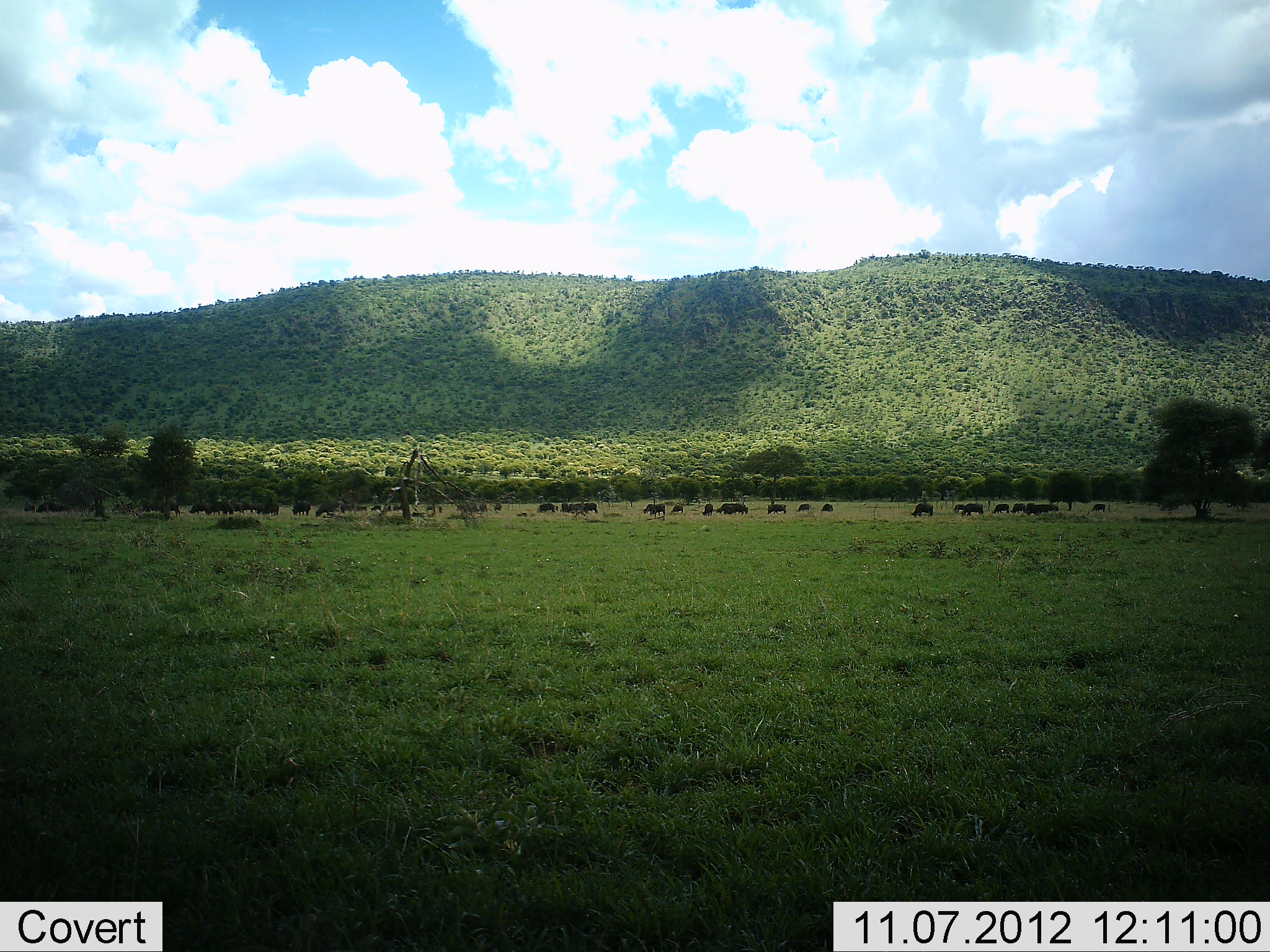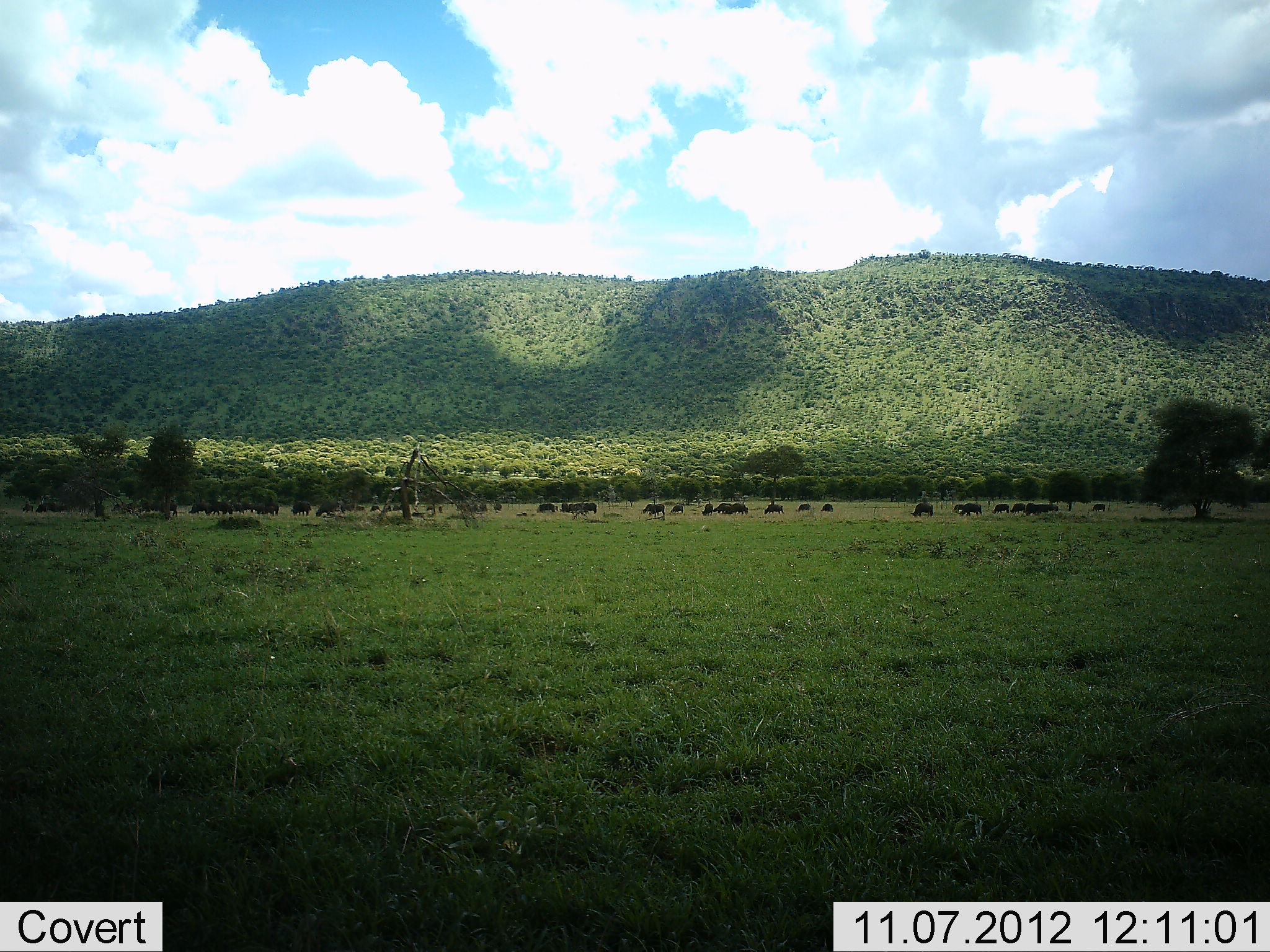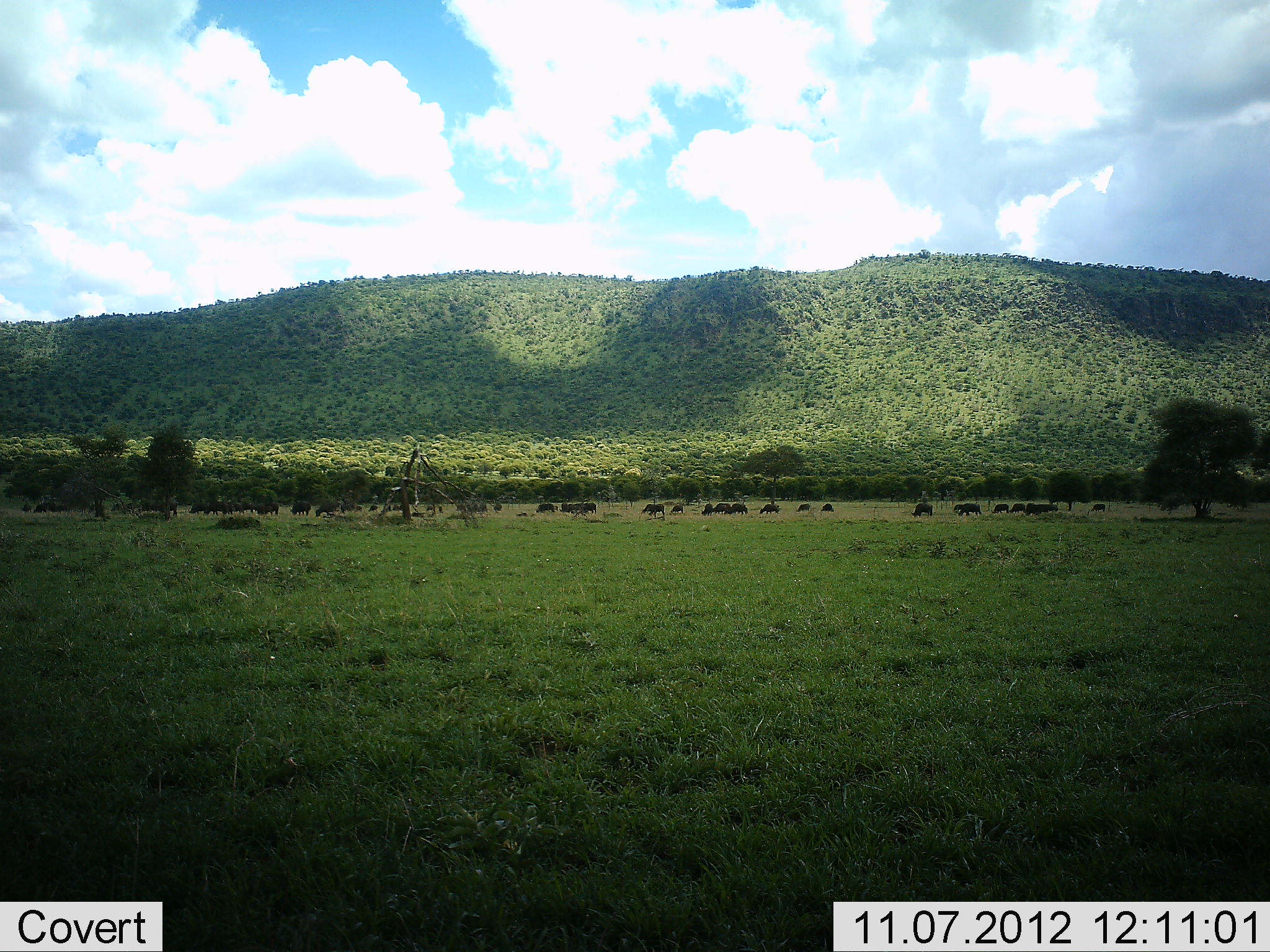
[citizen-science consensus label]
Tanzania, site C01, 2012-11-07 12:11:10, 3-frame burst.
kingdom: Animalia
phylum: Chordata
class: Mammalia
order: Artiodactyla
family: Bovidae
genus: Syncerus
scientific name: Syncerus caffer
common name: cape buffalo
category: buffalo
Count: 11-50.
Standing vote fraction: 20%.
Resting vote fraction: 0%.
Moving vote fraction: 80%.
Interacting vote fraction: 0%.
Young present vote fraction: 0%.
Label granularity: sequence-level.